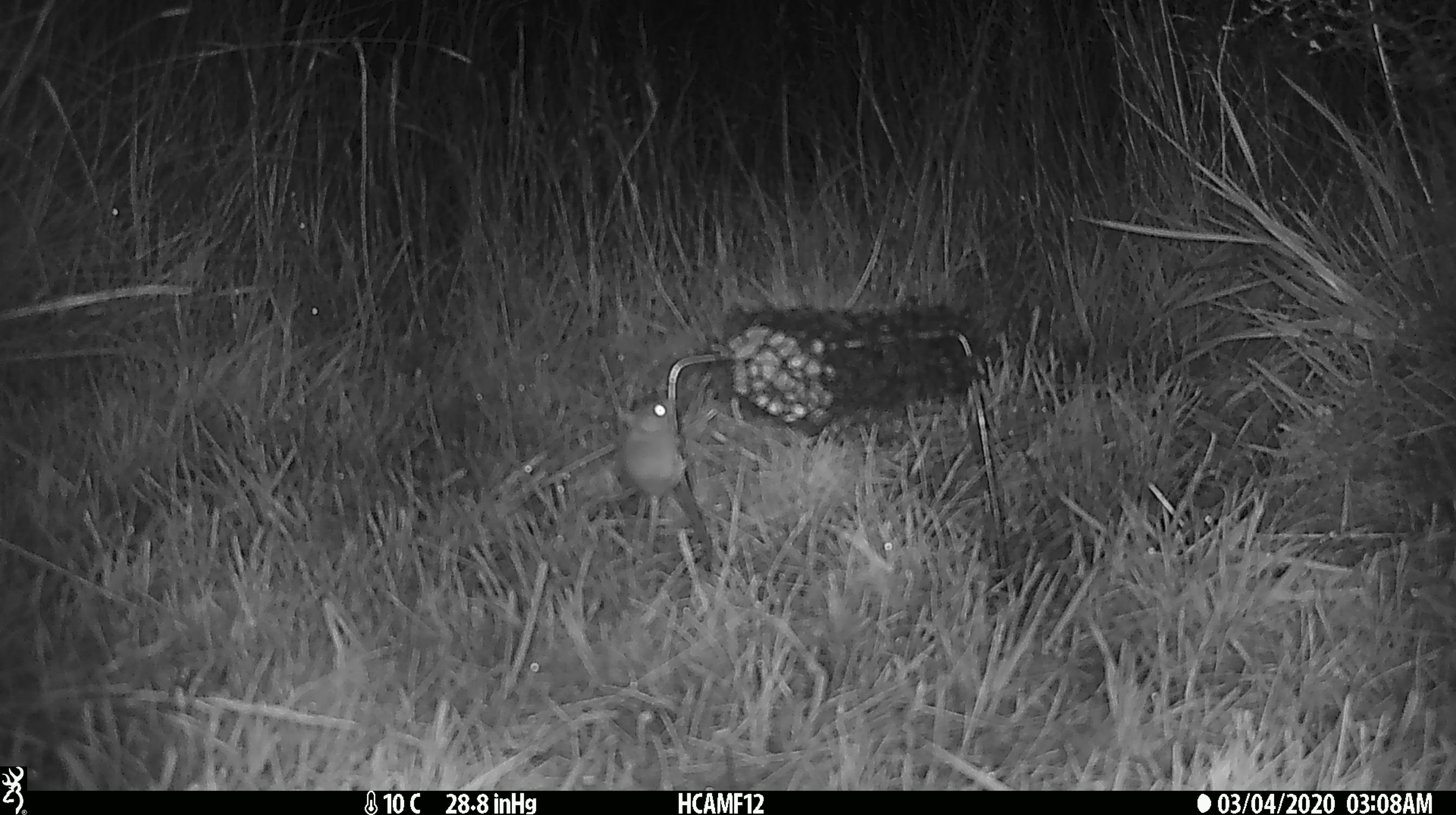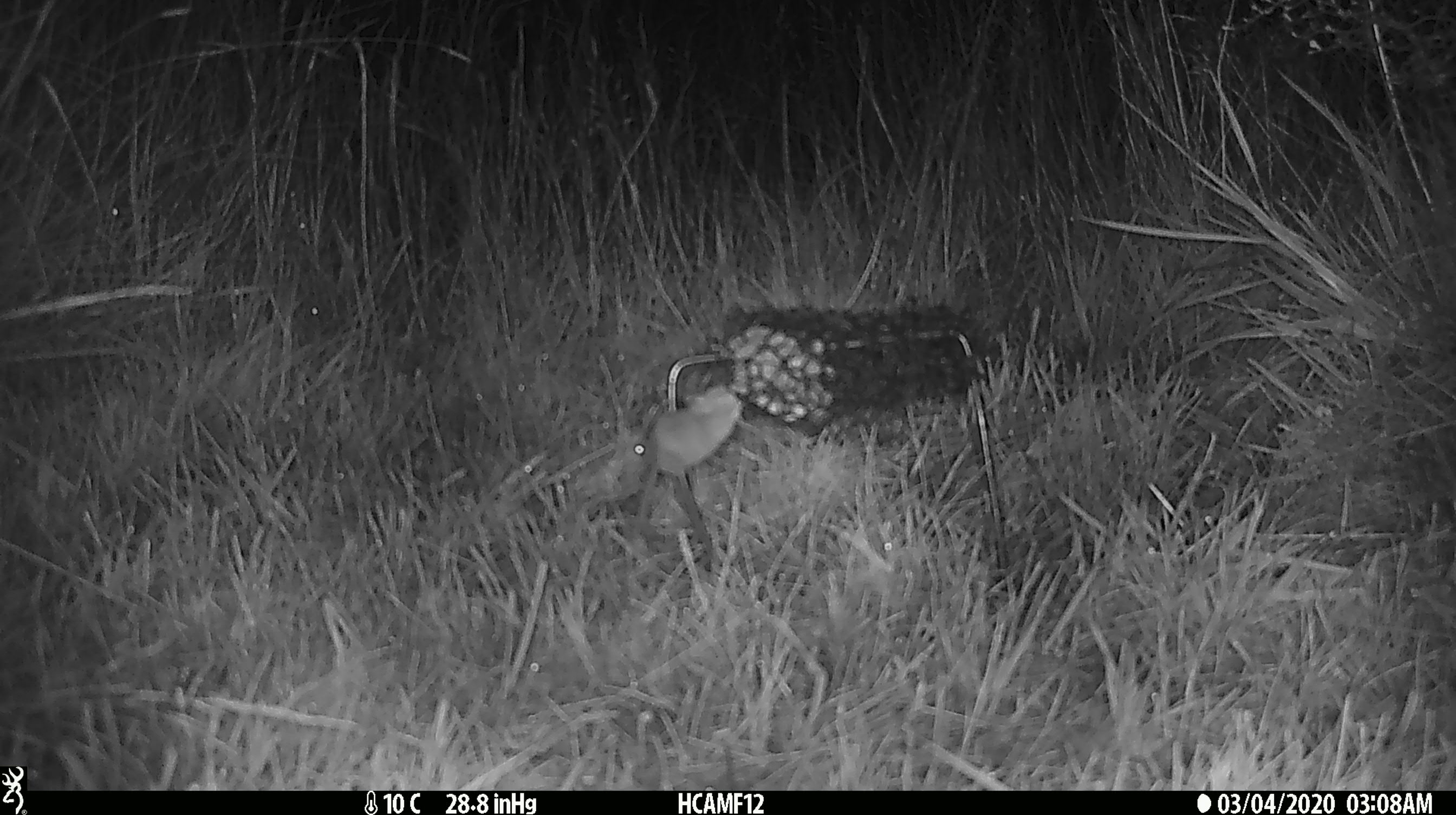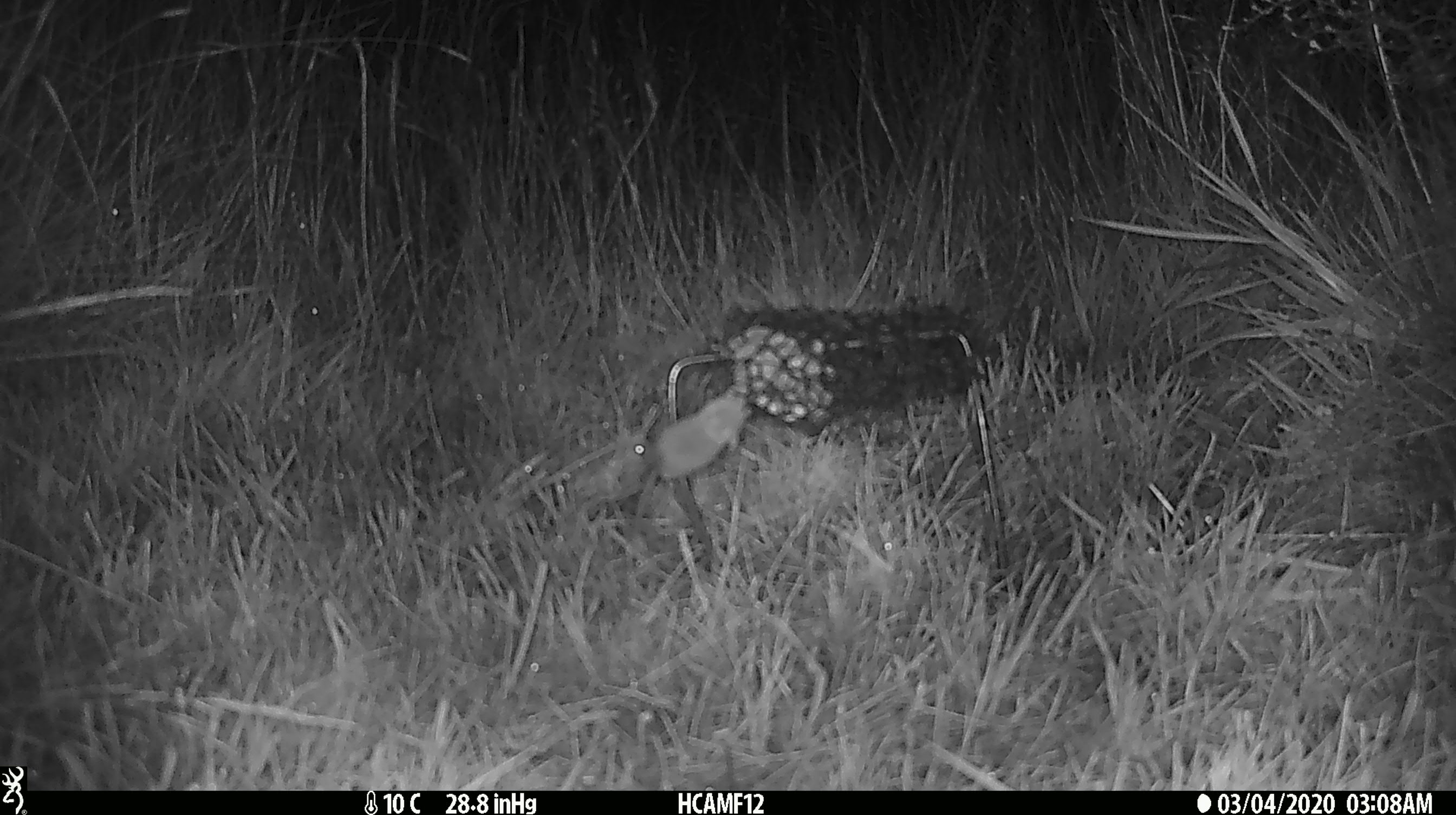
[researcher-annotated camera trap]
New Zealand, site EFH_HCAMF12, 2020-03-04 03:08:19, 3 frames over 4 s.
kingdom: Animalia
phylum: Chordata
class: Mammalia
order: Rodentia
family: Muridae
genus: Mus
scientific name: Mus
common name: mouse